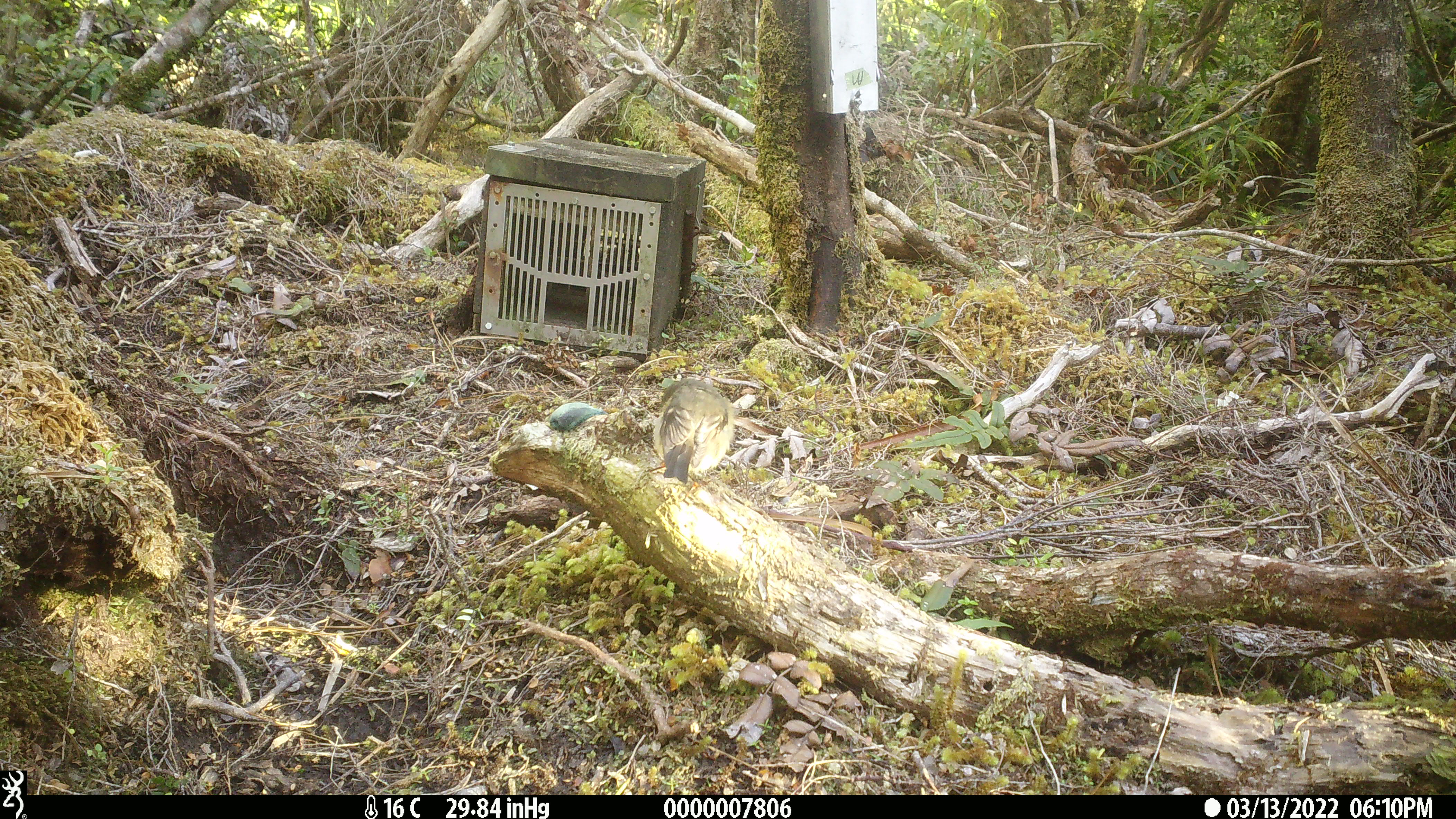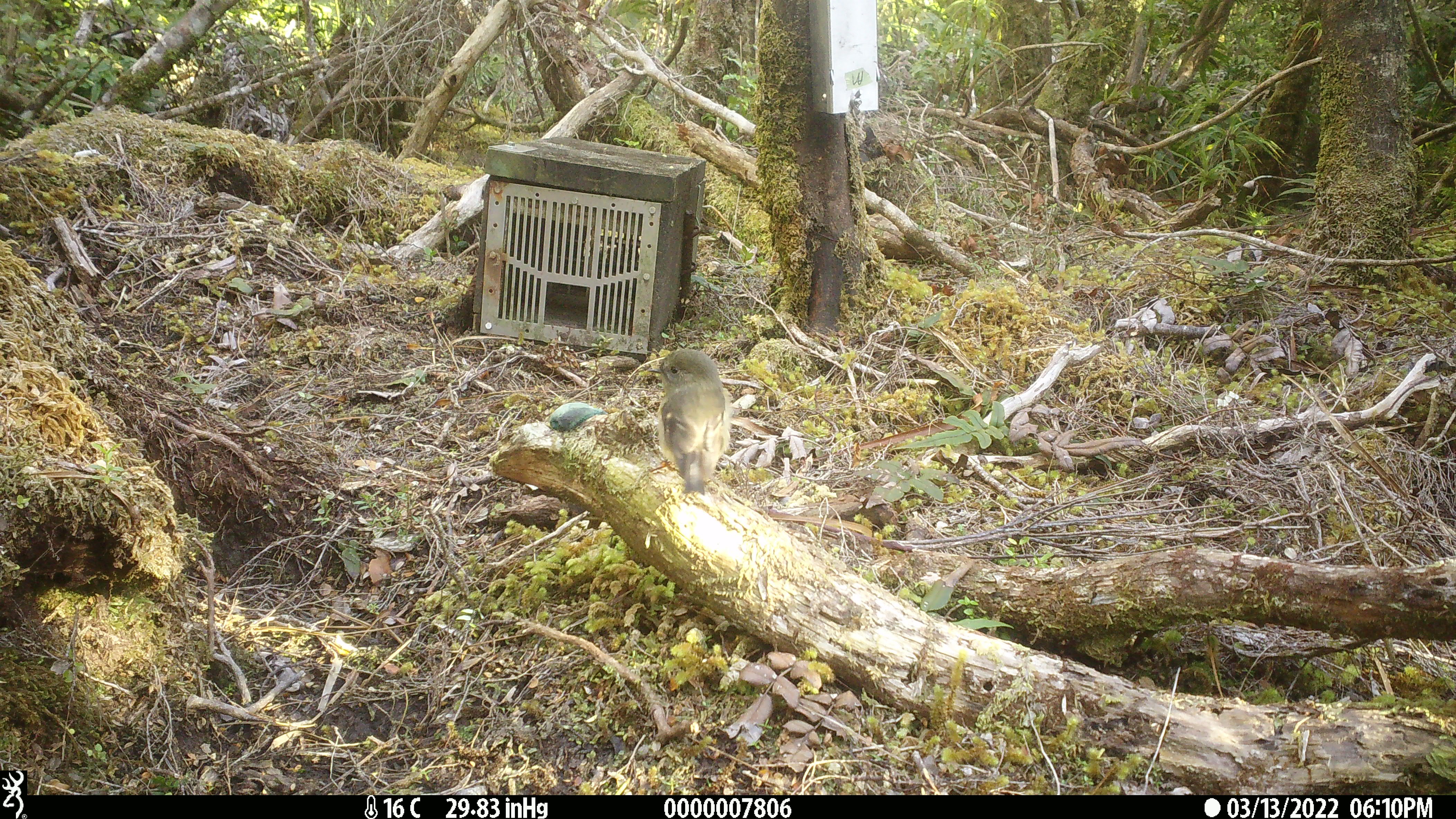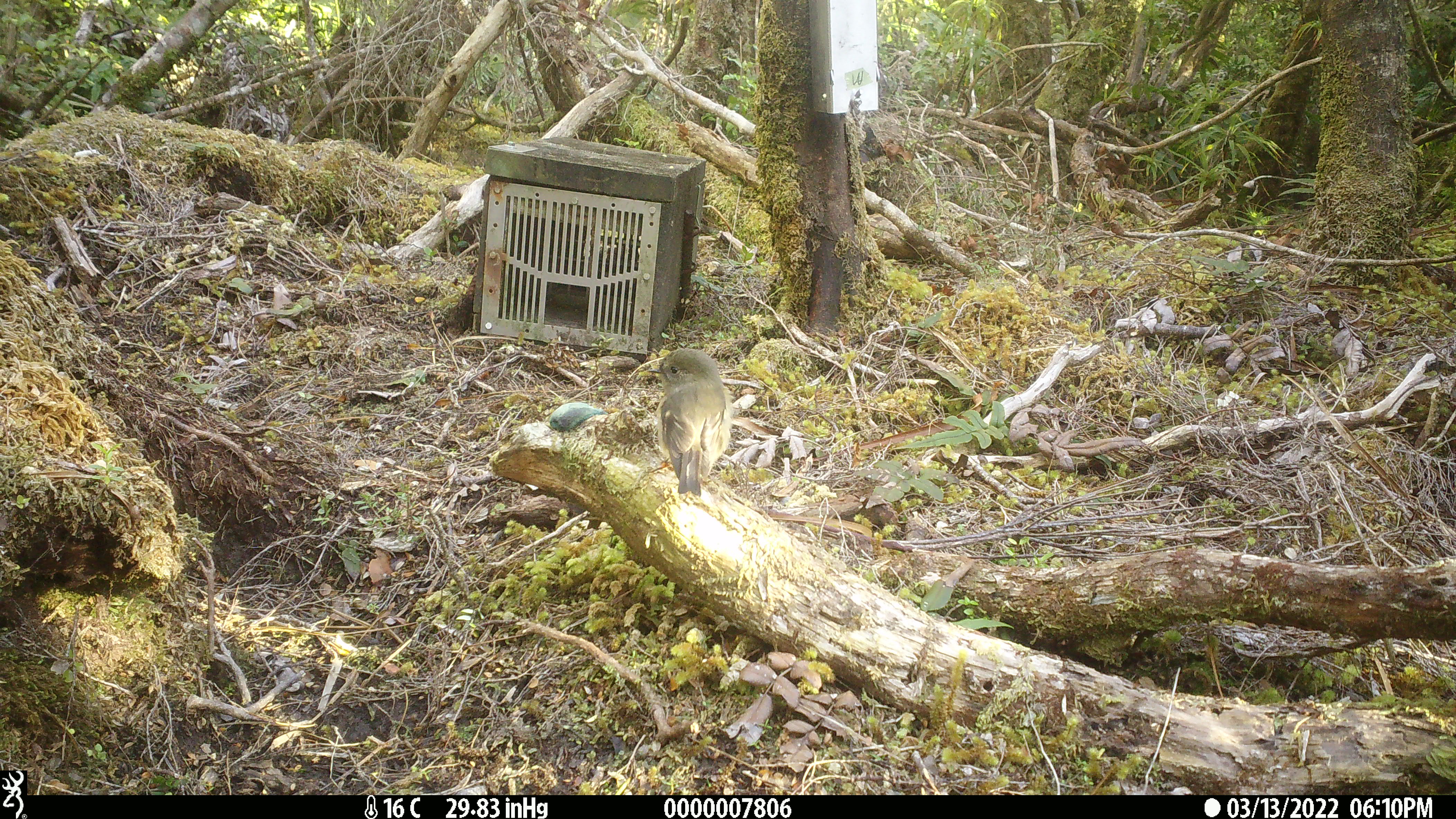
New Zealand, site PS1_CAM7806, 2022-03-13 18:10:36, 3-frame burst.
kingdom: Animalia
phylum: Chordata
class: Aves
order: Passeriformes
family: Petroicidae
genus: Petroica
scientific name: Petroica macrocephala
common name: tomtit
Tomtit (Petroica macrocephala).